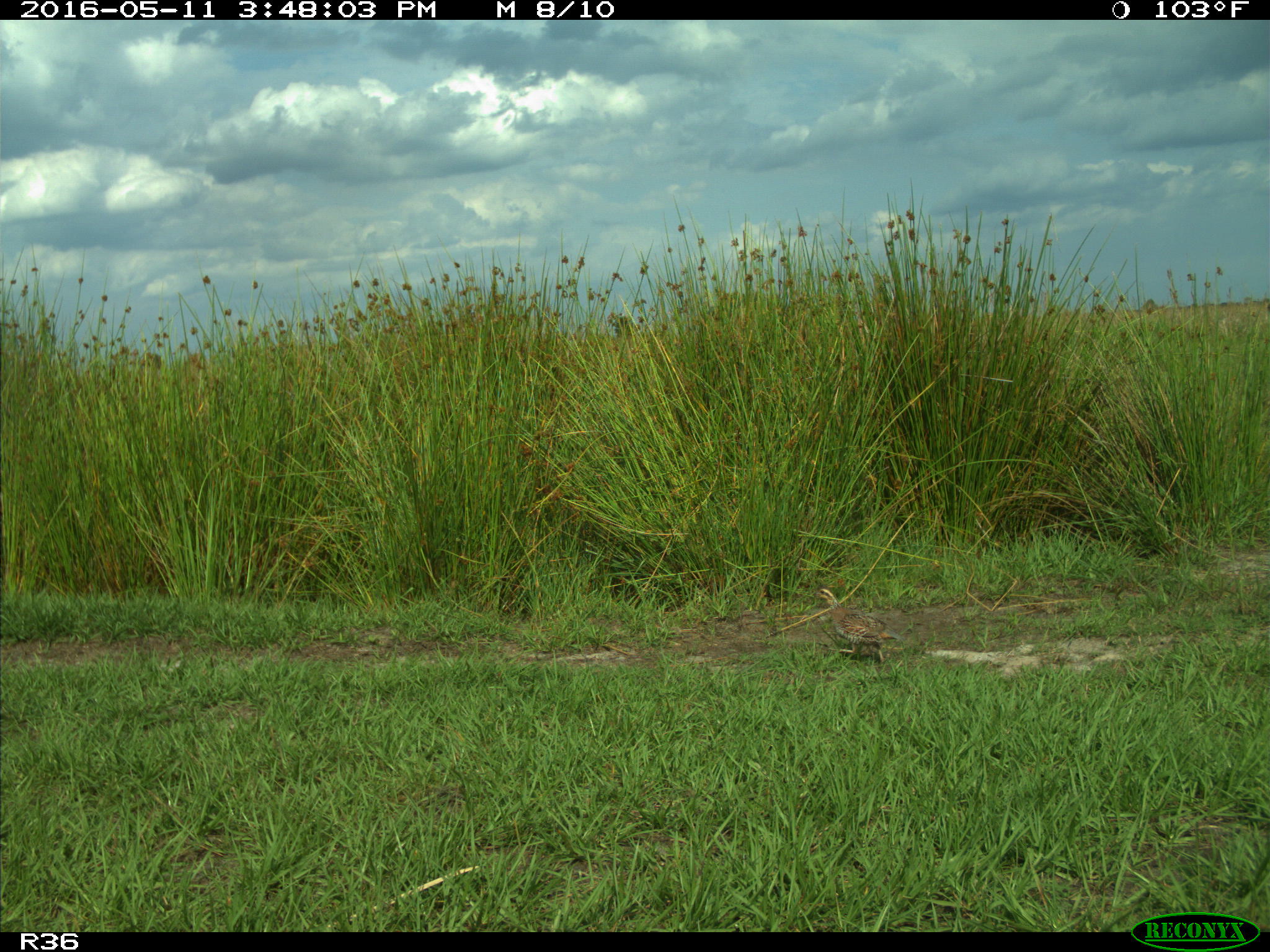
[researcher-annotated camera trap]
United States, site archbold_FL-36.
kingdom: Animalia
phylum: Chordata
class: Aves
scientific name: Aves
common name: birds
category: unidentified bird